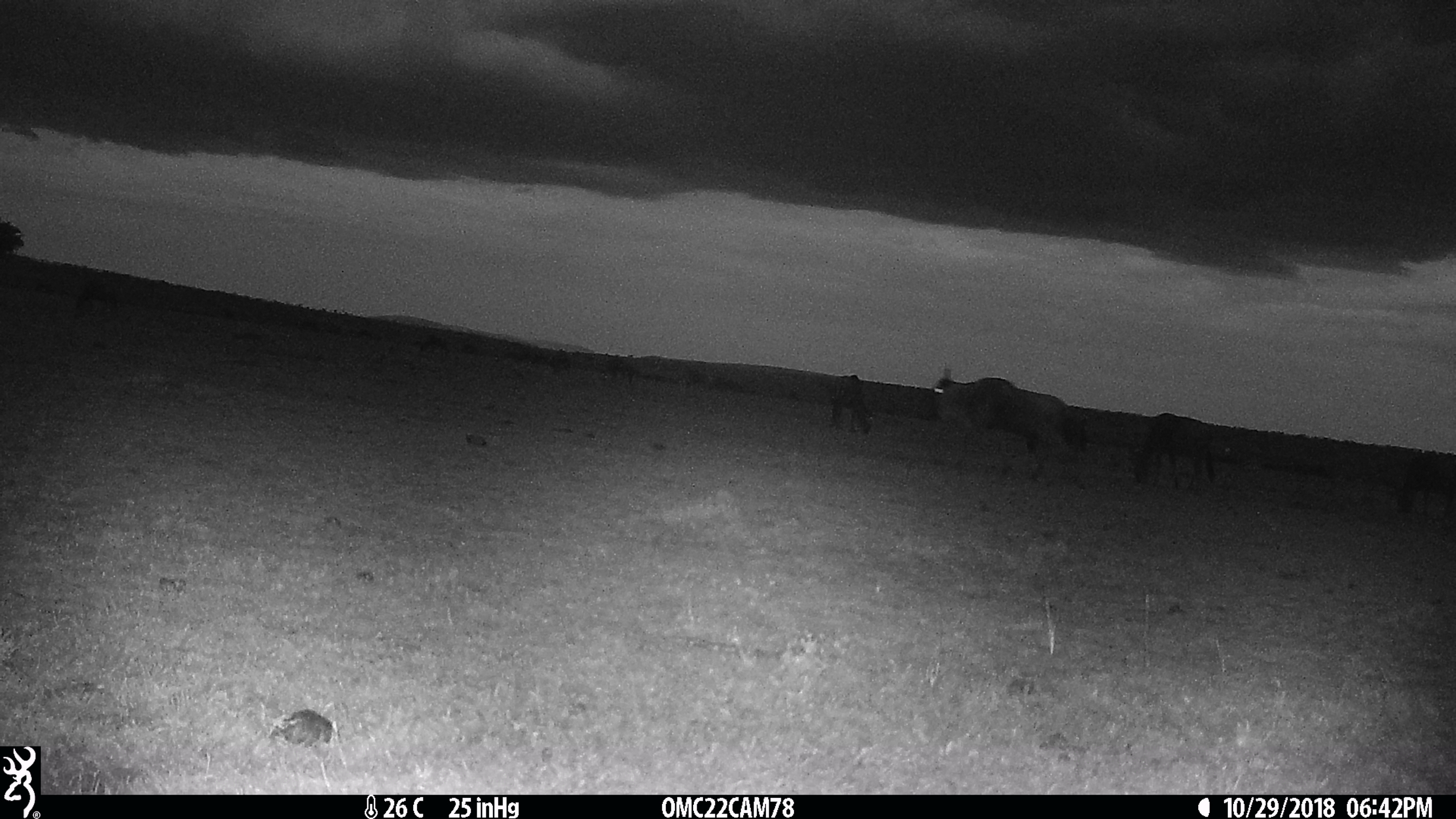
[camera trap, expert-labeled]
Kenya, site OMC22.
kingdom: Animalia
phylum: Chordata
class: Mammalia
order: Artiodactyla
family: Bovidae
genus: Connochaetes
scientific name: Connochaetes taurinus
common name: blue wildebeest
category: wildebeest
Wildebeest (blue wildebeest) (Connochaetes taurinus).